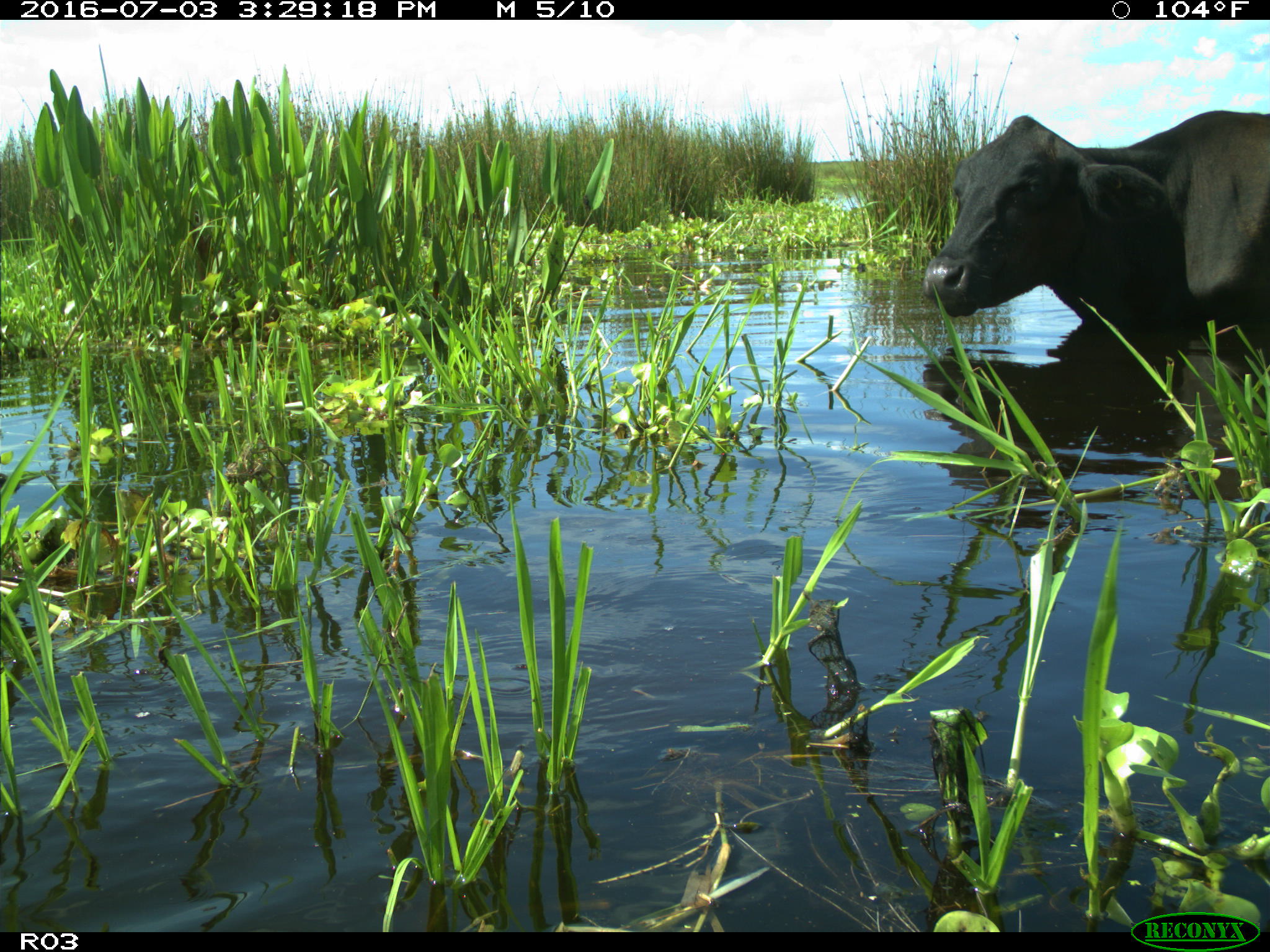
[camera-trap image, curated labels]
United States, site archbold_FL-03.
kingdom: Animalia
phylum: Chordata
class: Mammalia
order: Artiodactyla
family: Bovidae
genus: Bos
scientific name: Bos taurus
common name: domestic cow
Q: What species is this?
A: Bos taurus (domestic cow).